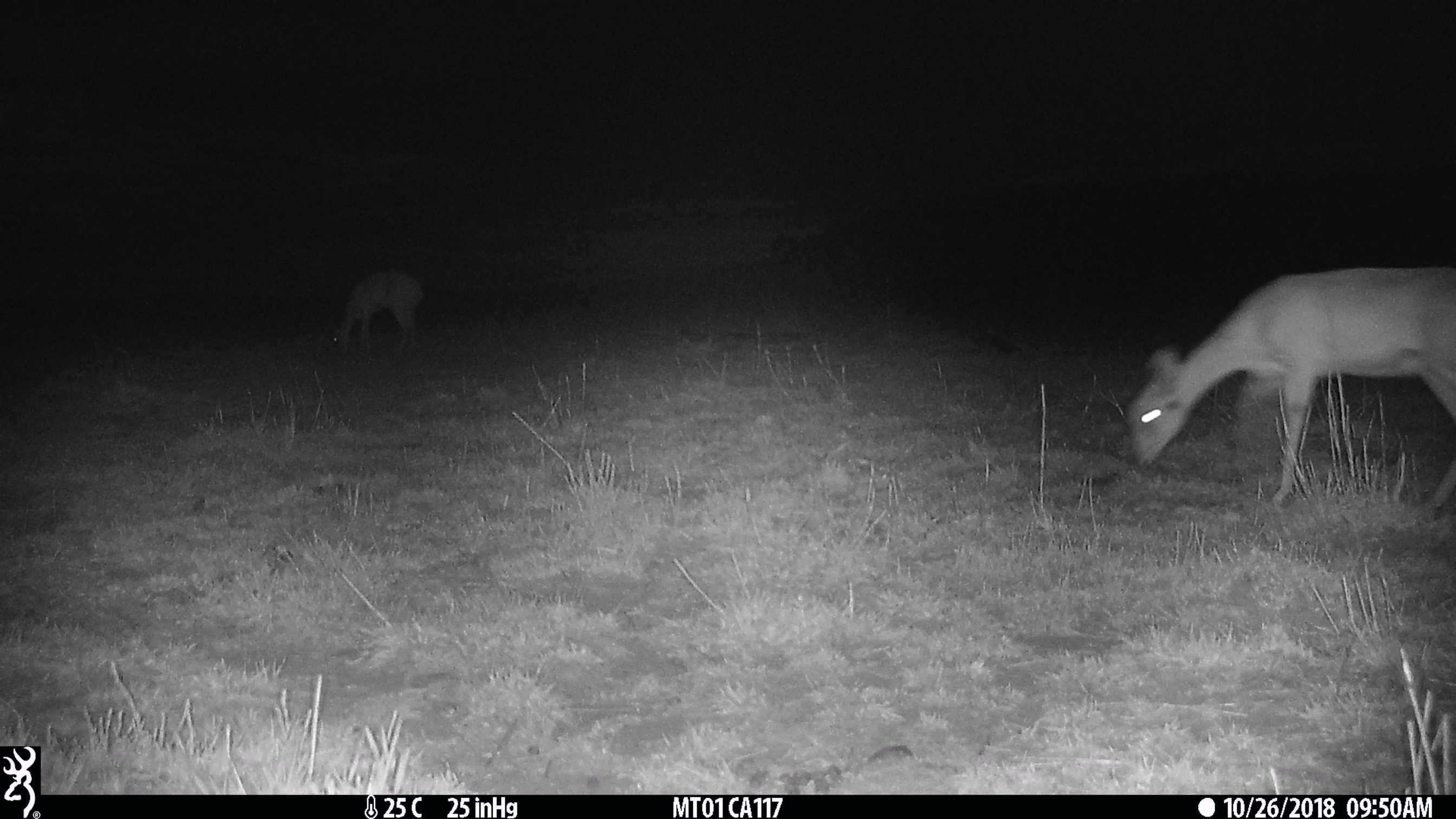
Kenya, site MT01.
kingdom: Animalia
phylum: Chordata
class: Mammalia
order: Artiodactyla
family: Bovidae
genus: Ourebia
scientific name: Ourebia ourebi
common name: oribi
Oribi (Ourebia ourebi).